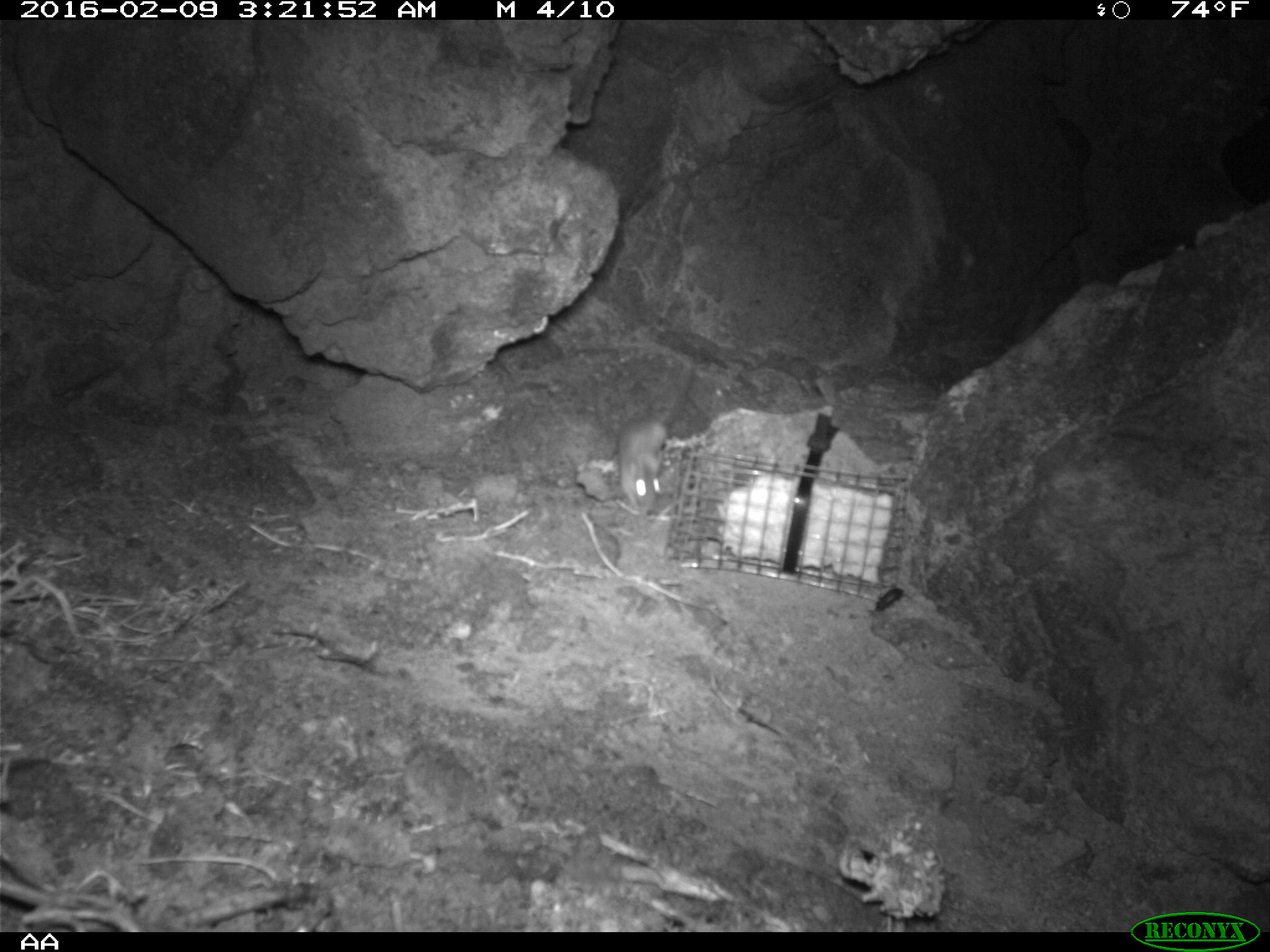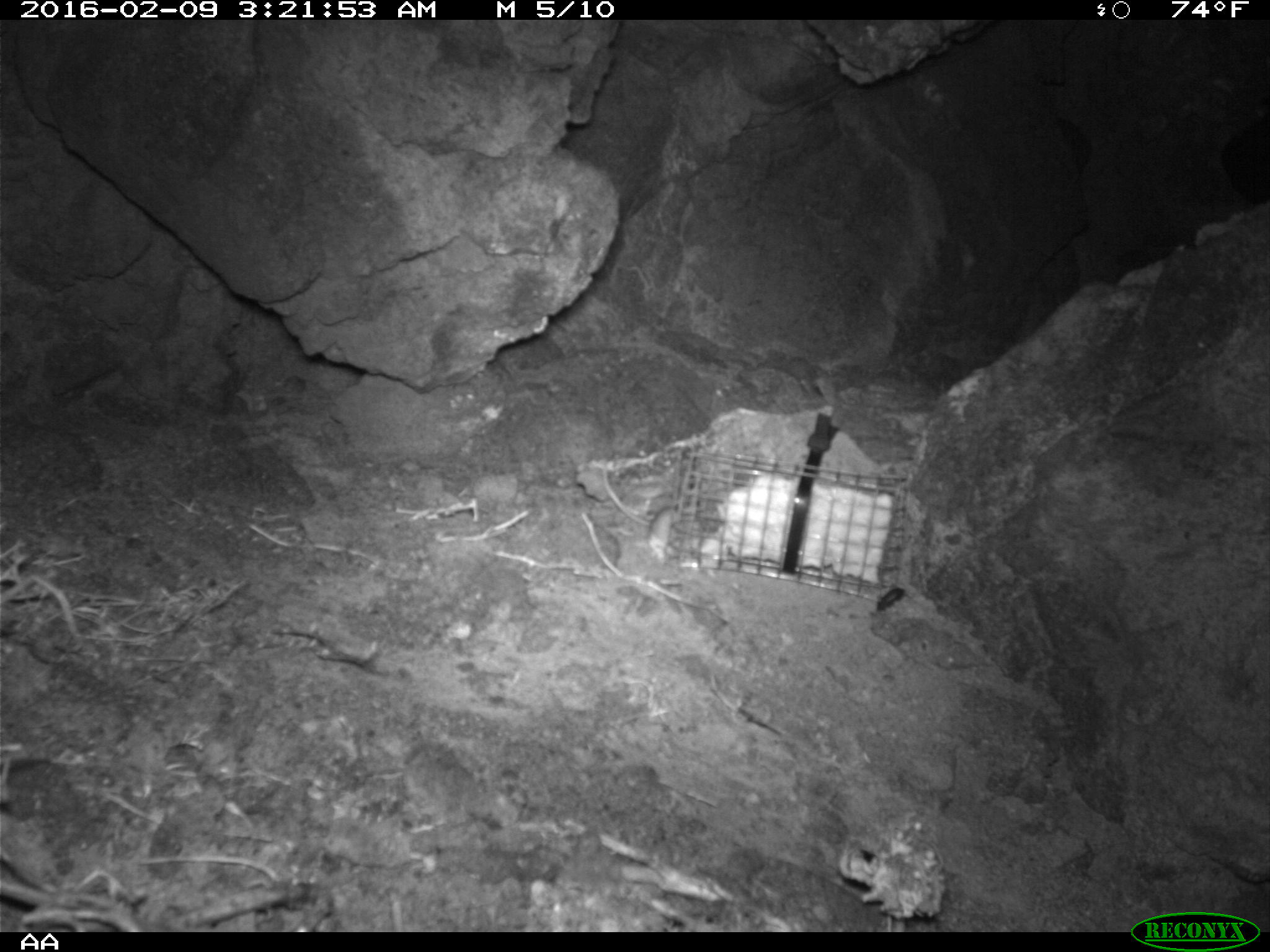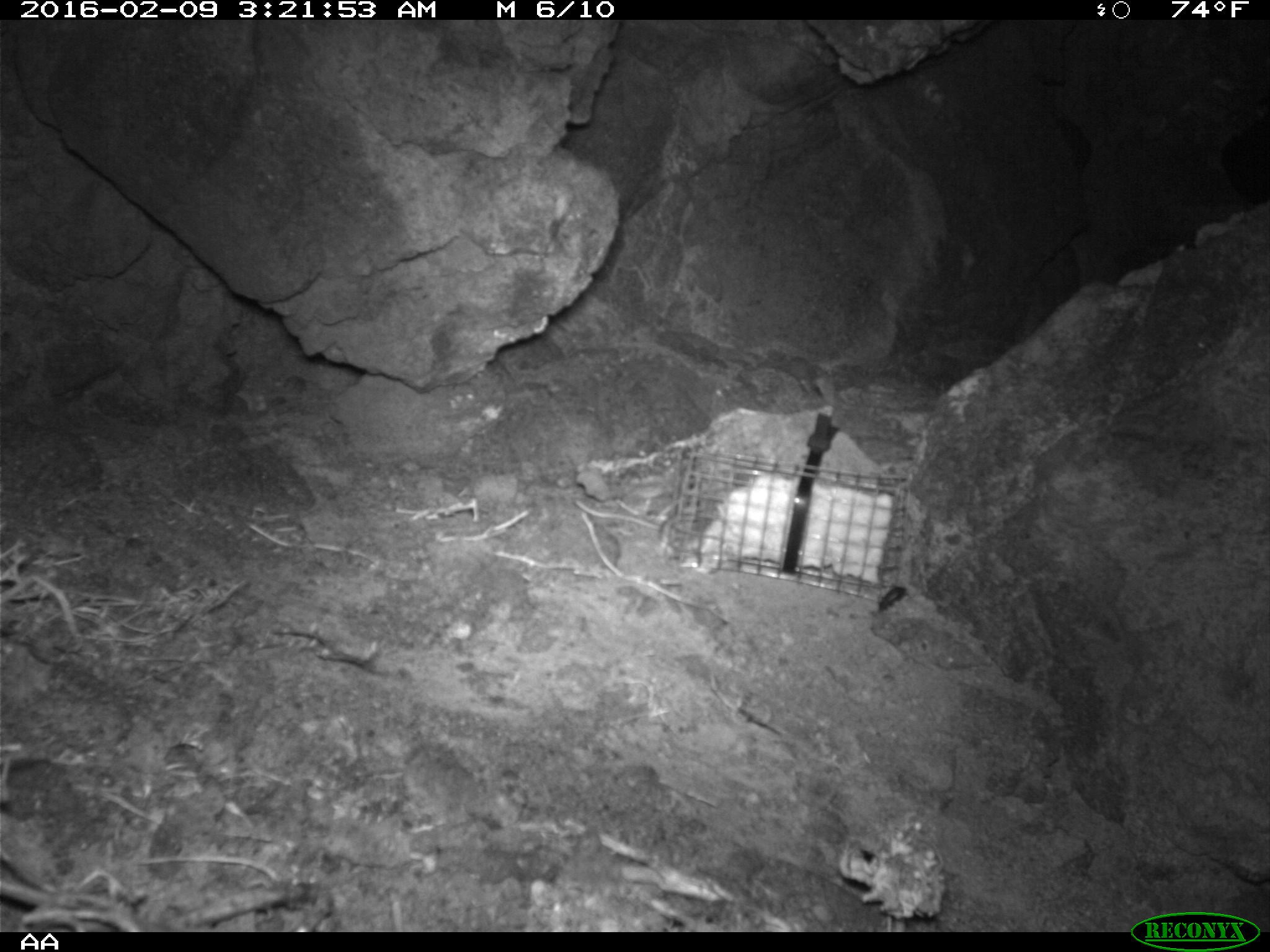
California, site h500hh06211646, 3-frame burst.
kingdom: Animalia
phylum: Chordata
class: Mammalia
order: Rodentia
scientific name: Rodentia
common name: rodent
Rodent (Rodentia).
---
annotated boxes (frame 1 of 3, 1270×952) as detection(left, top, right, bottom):
rodent: detection(616, 361, 690, 515)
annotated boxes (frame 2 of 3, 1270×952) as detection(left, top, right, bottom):
rodent: detection(602, 467, 677, 563)